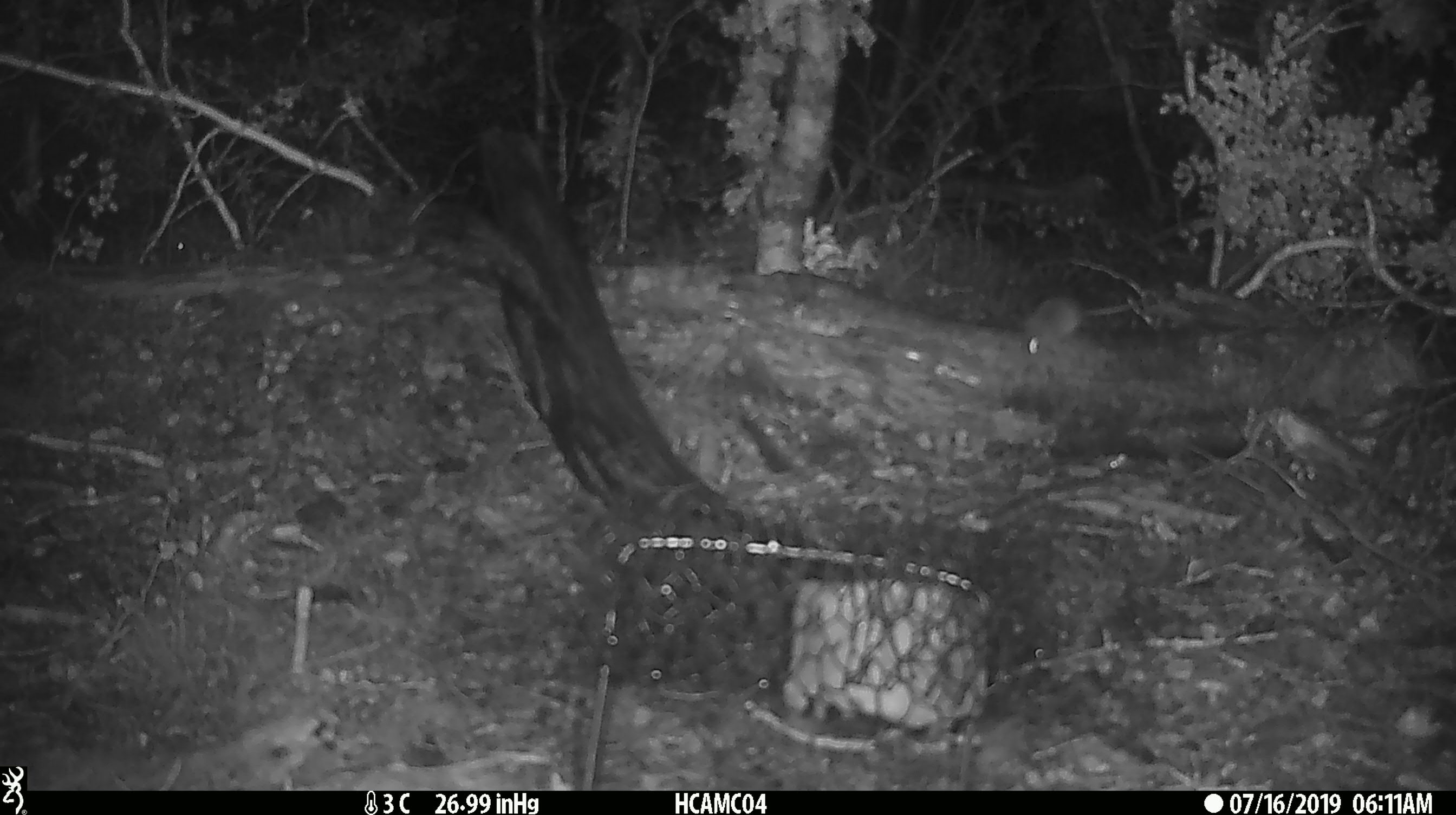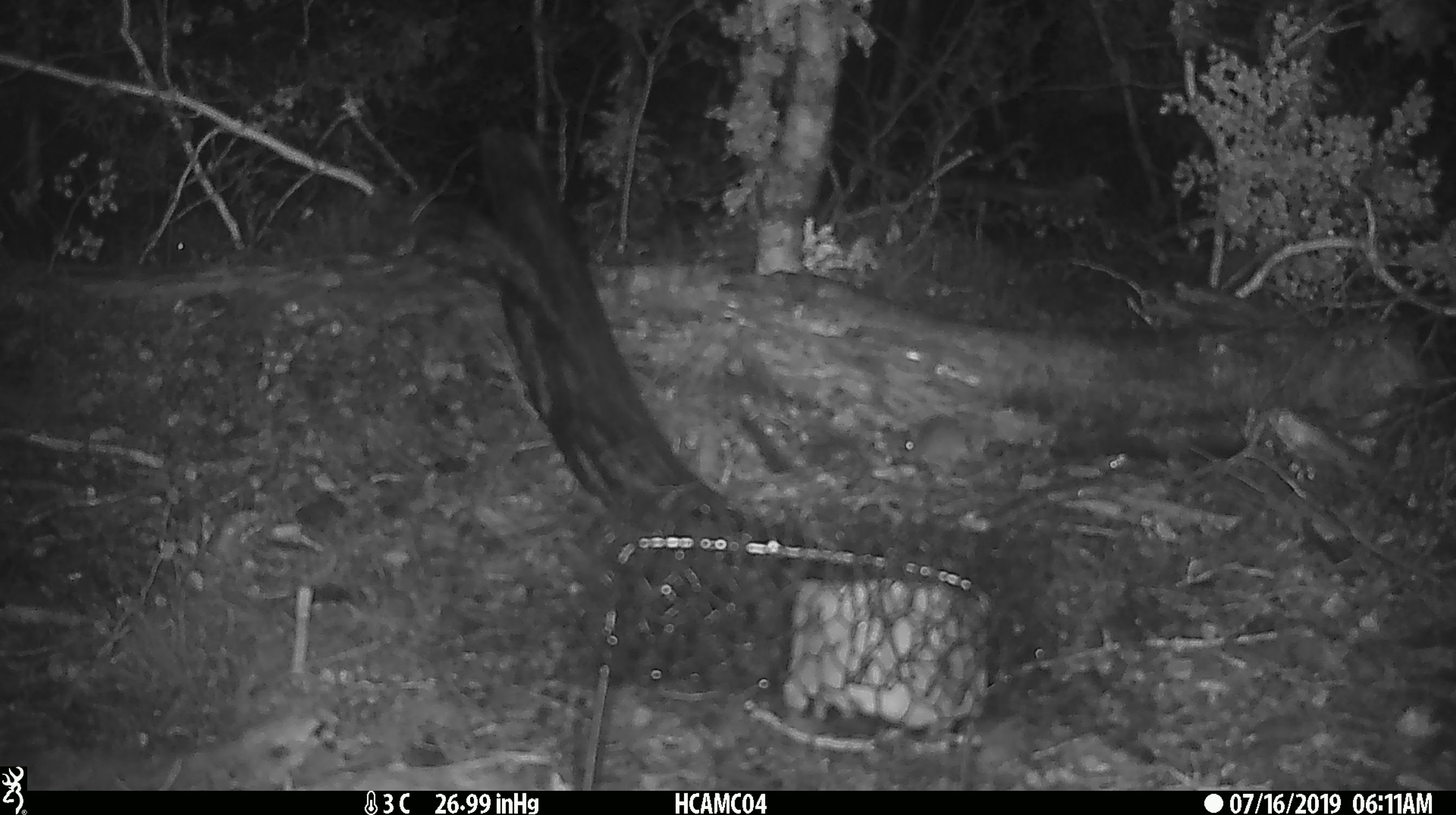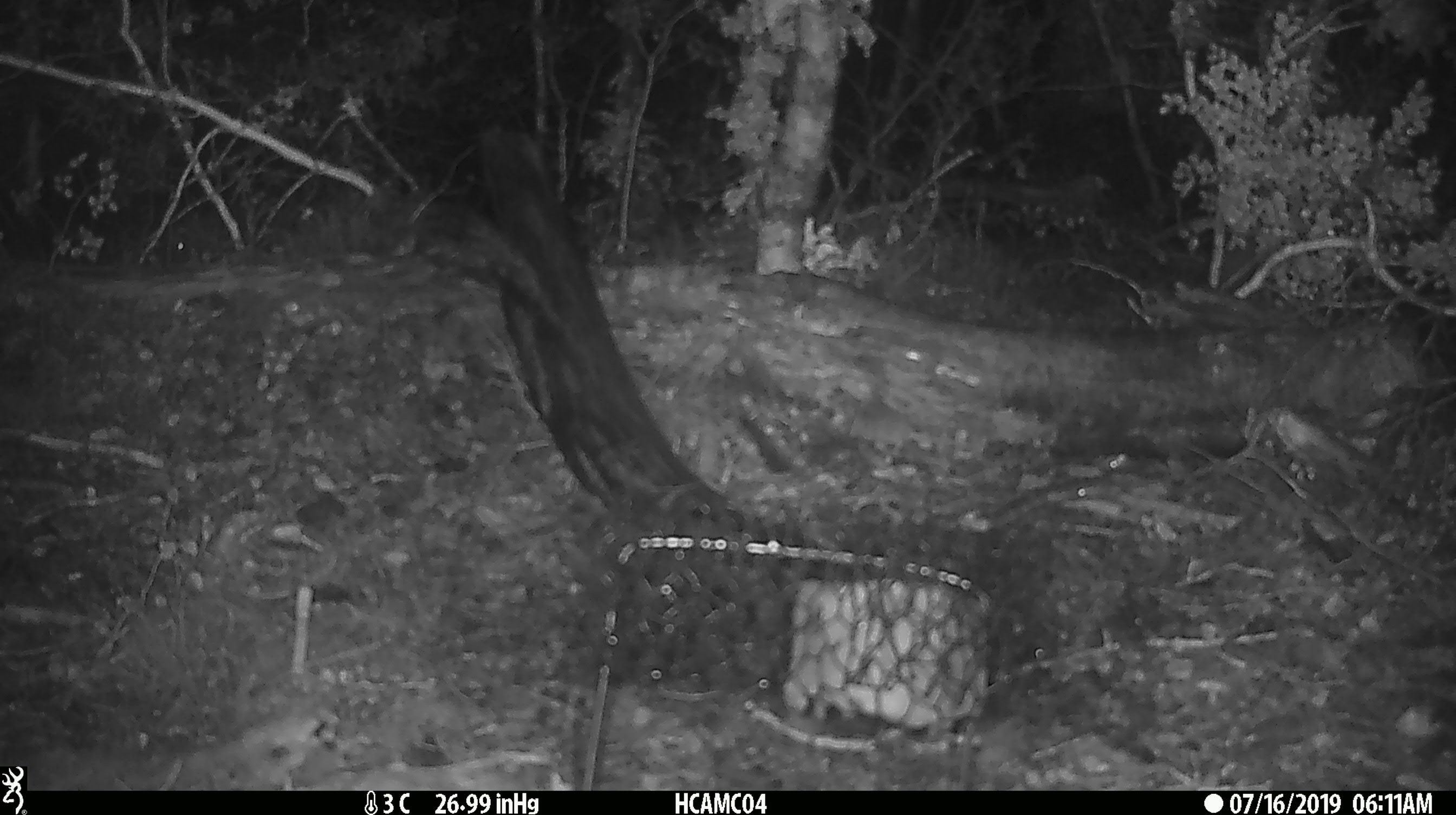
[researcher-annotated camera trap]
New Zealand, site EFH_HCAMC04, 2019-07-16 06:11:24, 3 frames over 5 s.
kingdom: Animalia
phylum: Chordata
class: Mammalia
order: Rodentia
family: Muridae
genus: Mus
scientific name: Mus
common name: mouse